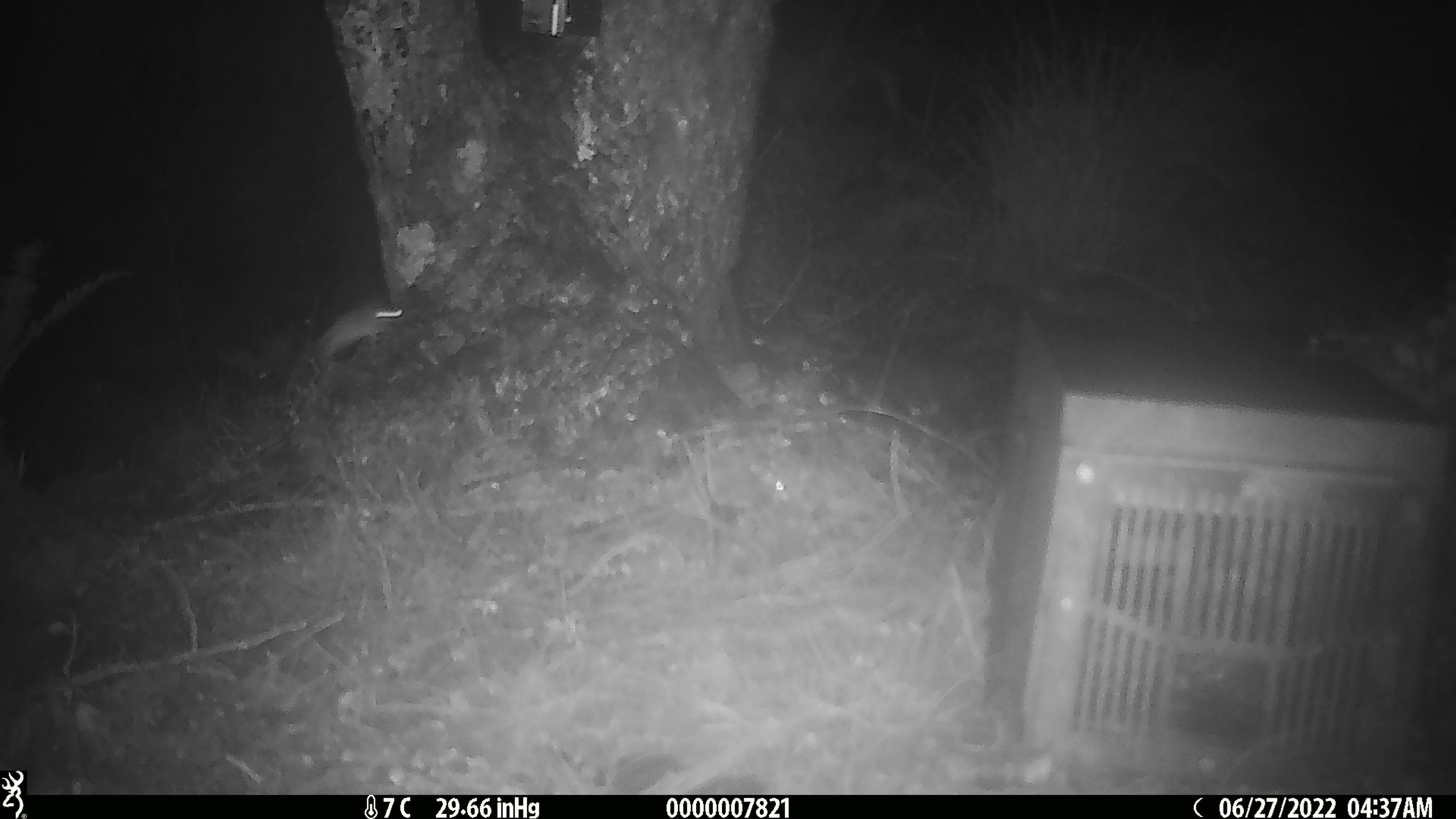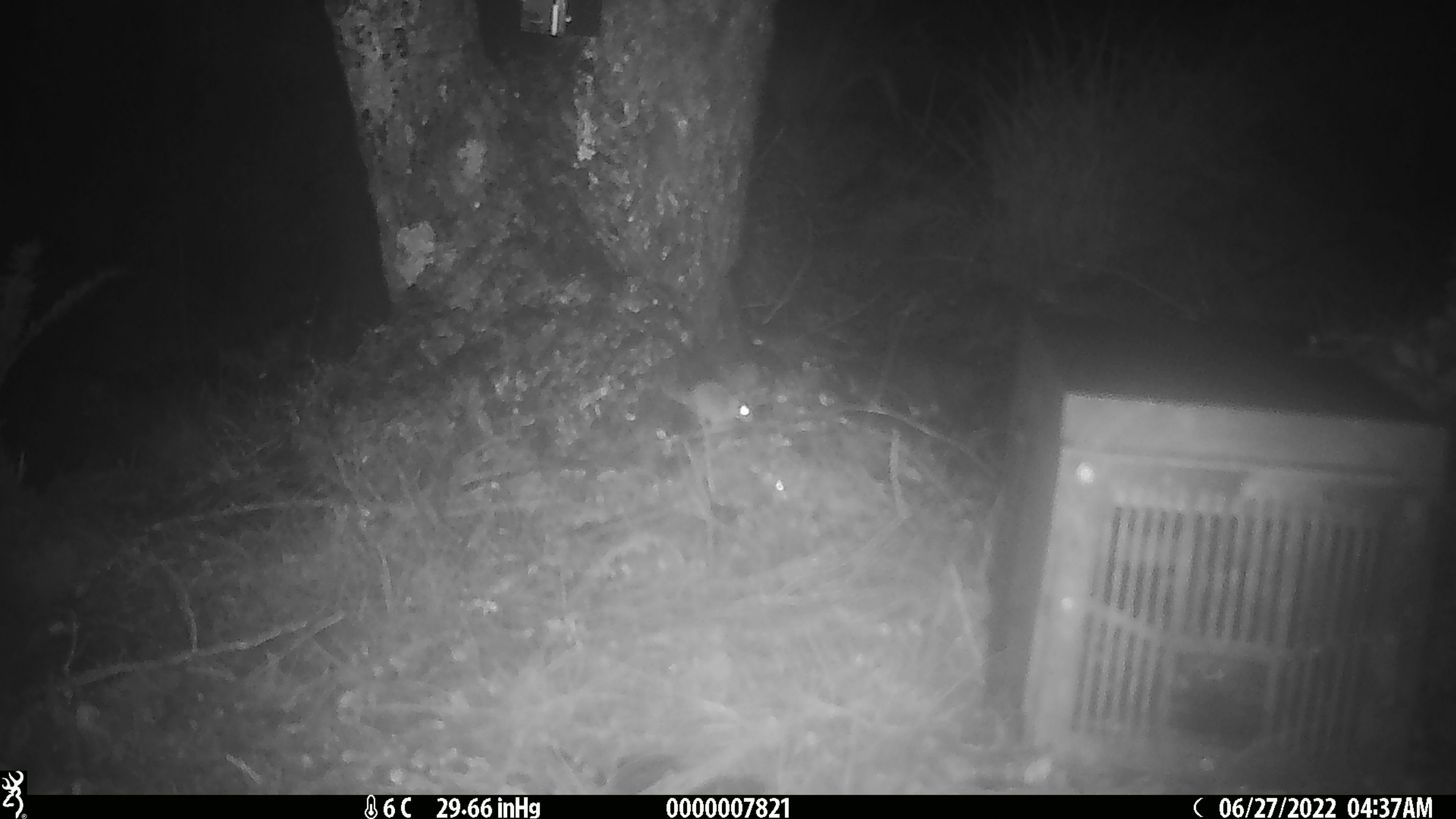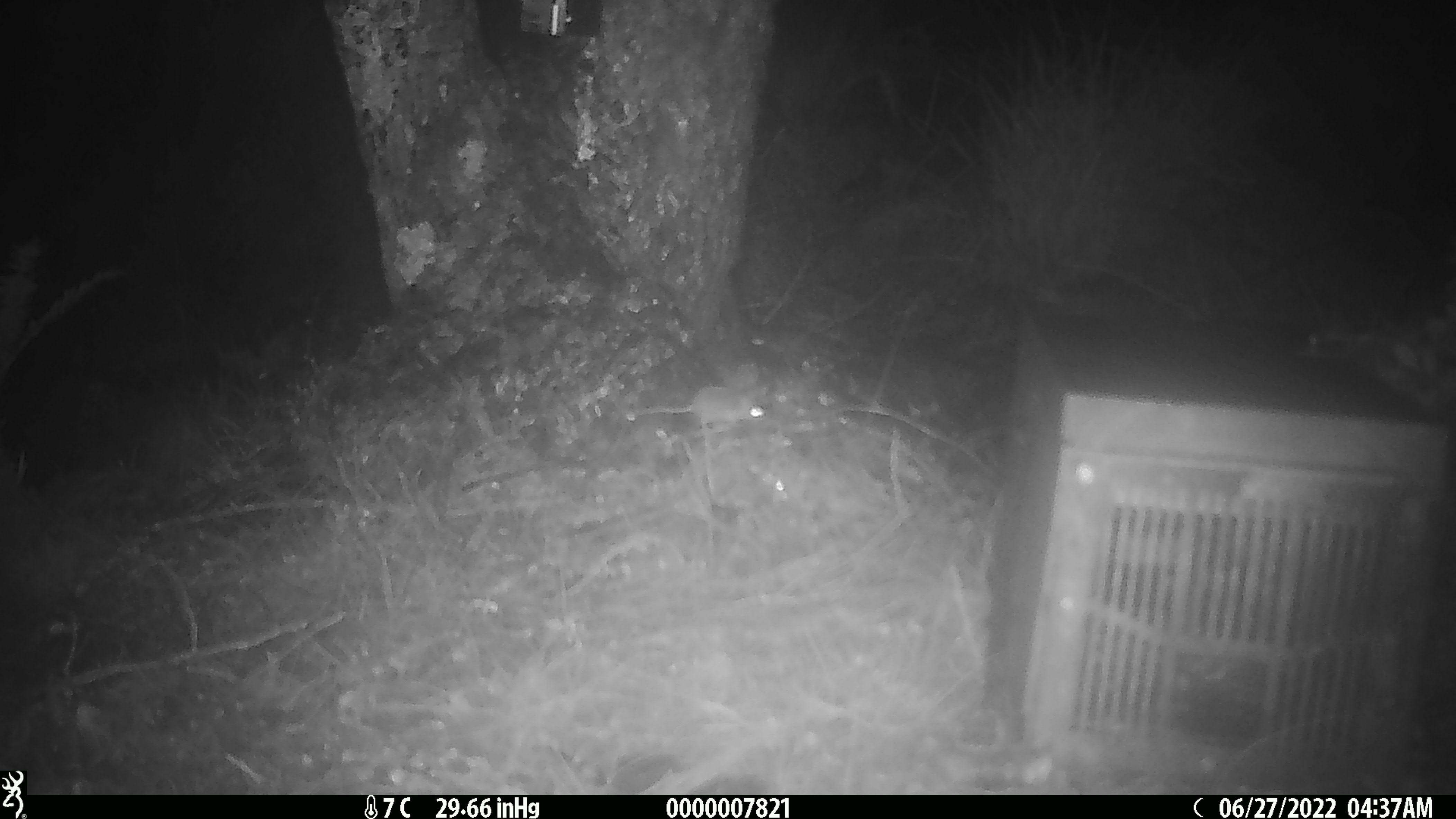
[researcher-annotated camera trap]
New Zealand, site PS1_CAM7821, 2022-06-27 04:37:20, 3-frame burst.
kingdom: Animalia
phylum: Chordata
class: Mammalia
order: Rodentia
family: Muridae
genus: Mus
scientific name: Mus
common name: mouse